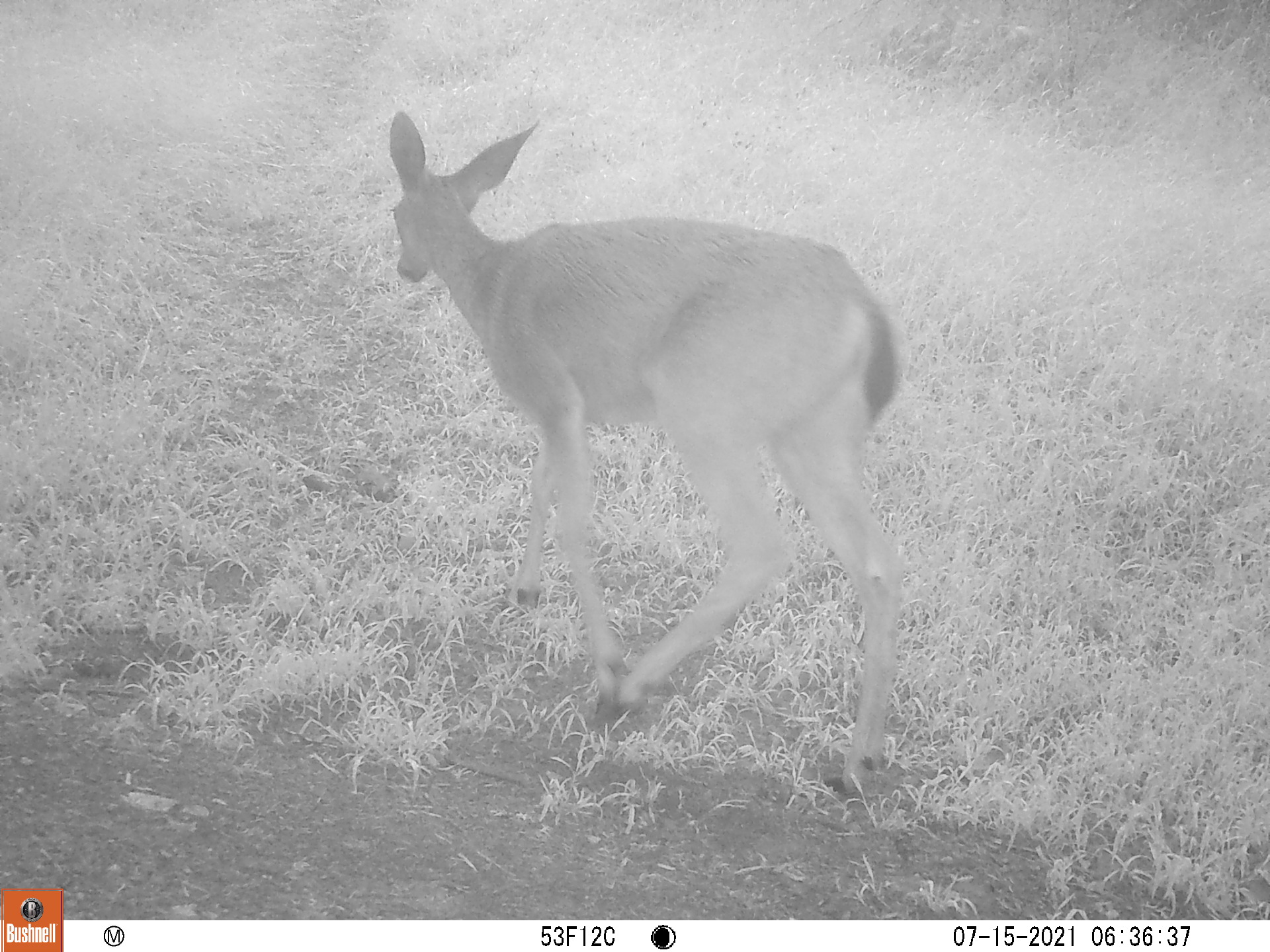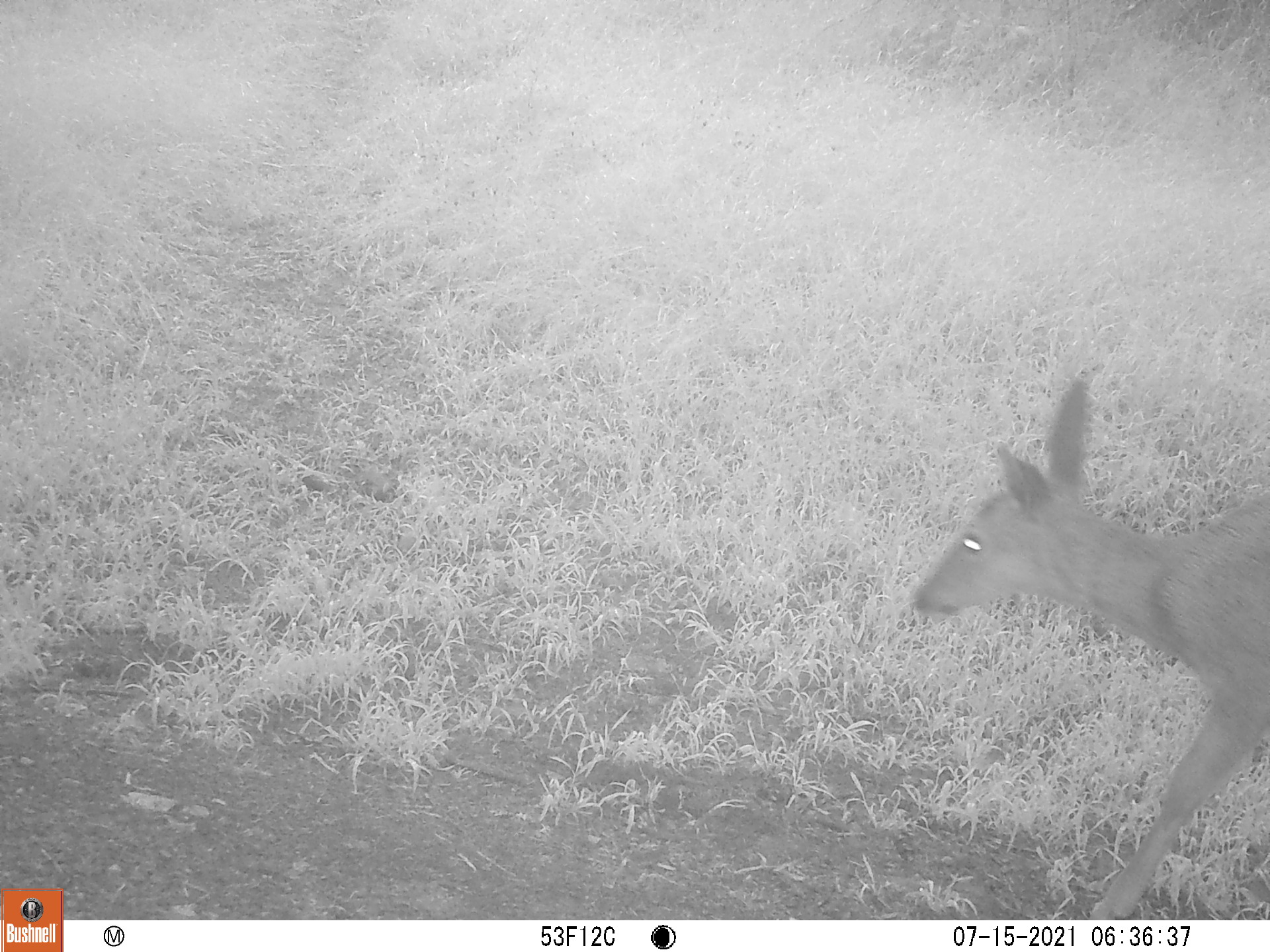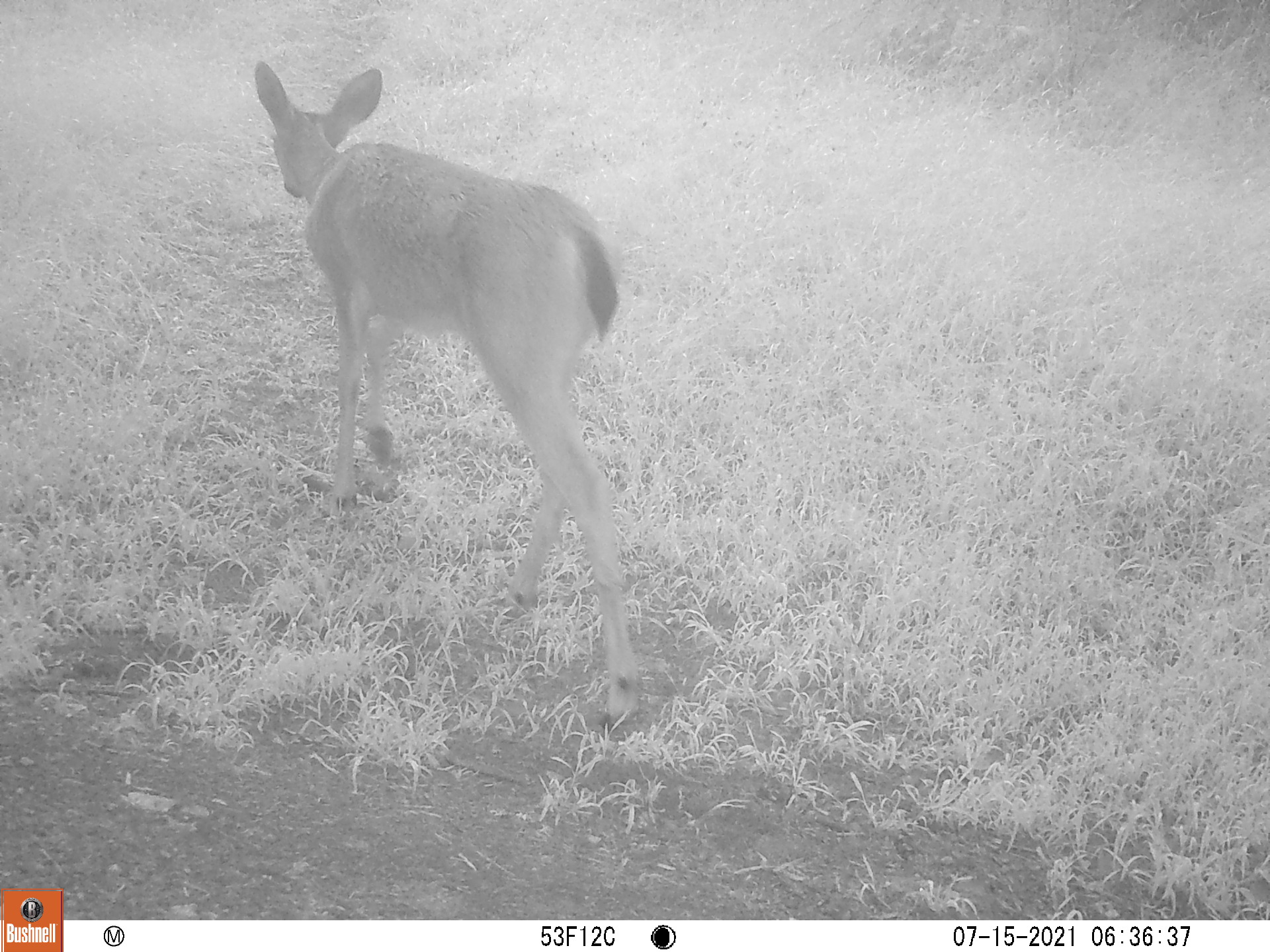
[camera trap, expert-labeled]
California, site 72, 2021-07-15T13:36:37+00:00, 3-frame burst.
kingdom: Animalia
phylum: Chordata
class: Mammalia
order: Artiodactyla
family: Cervidae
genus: Odocoileus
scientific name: Odocoileus hemionus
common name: mule deer